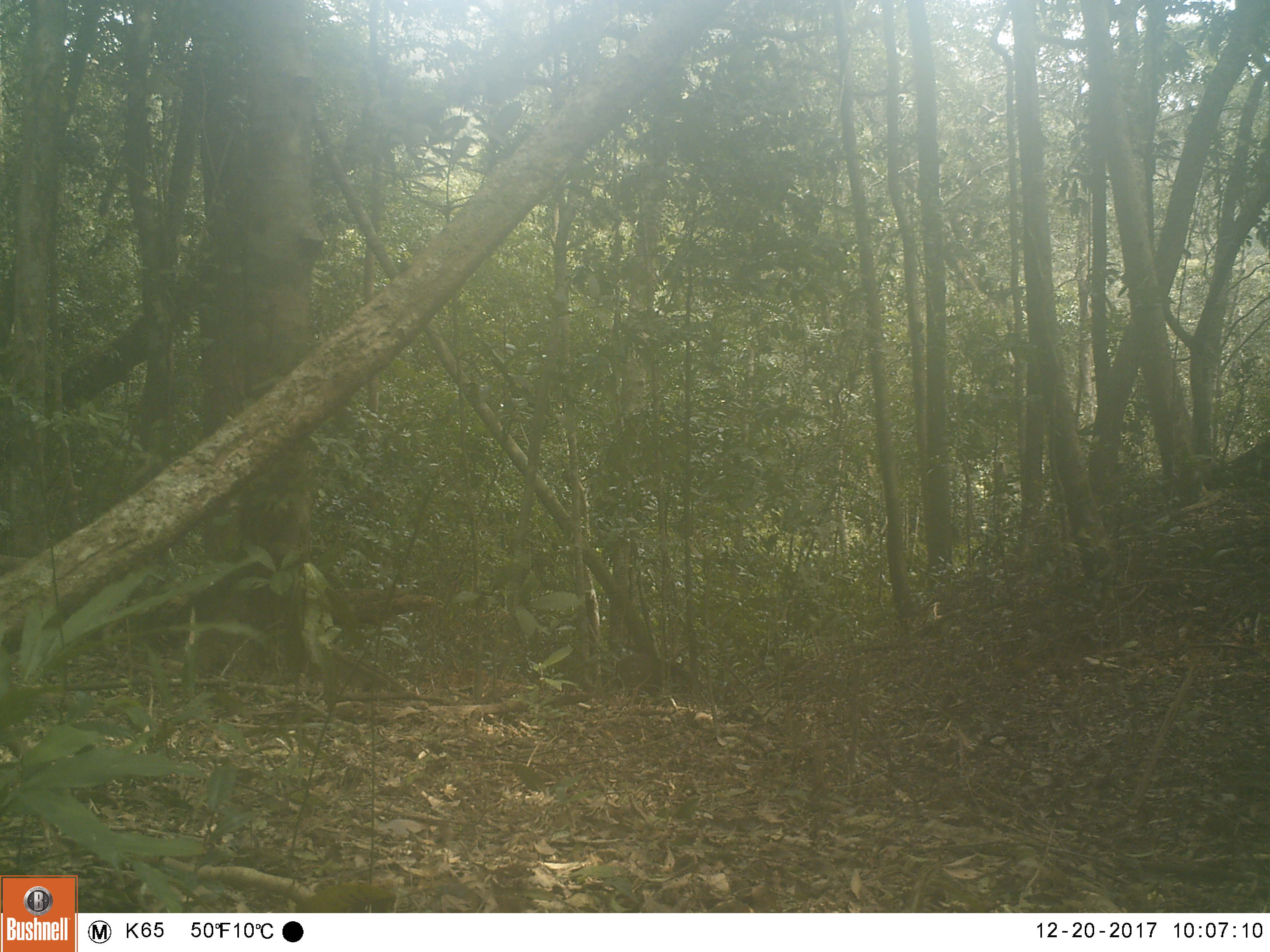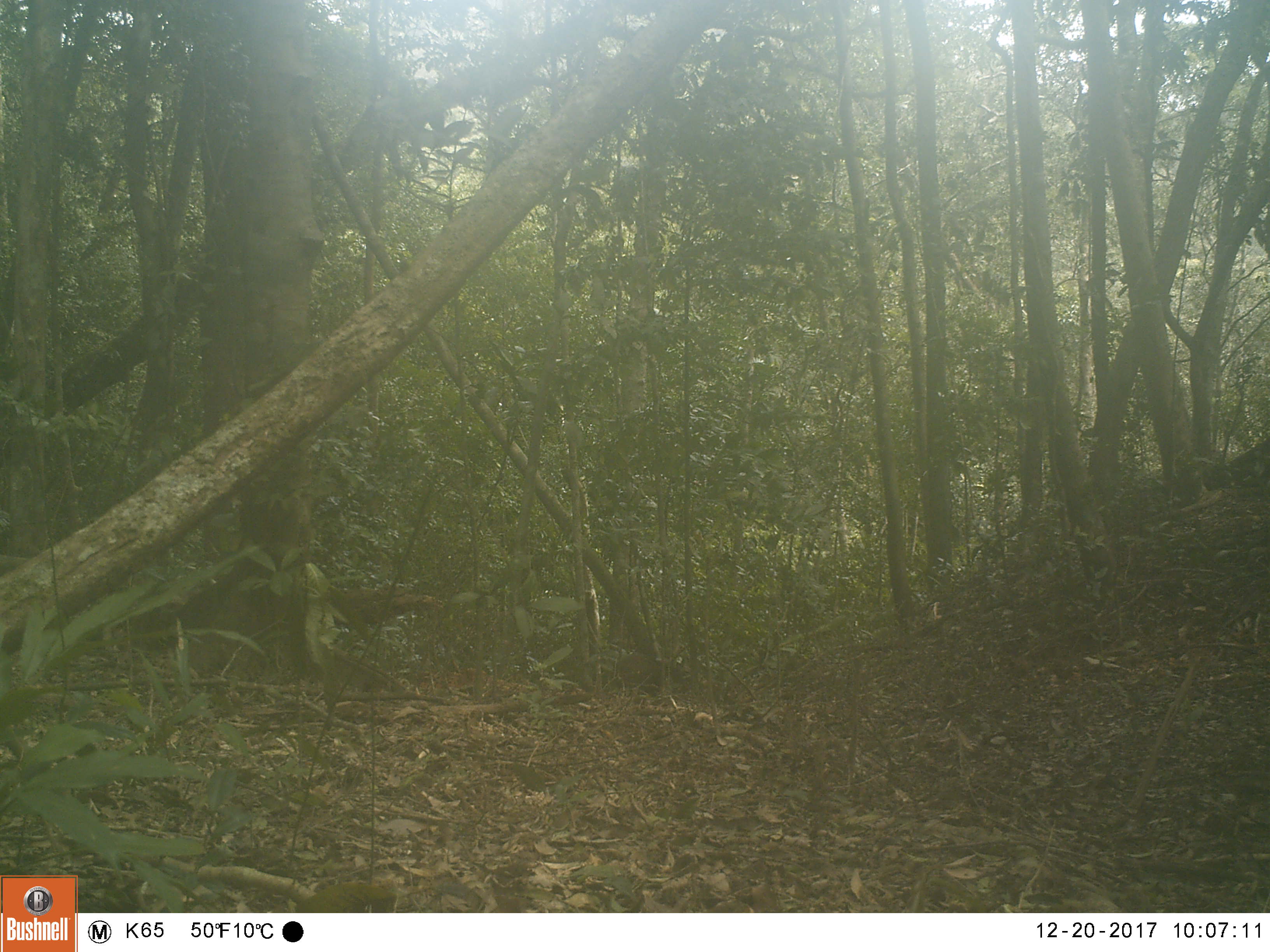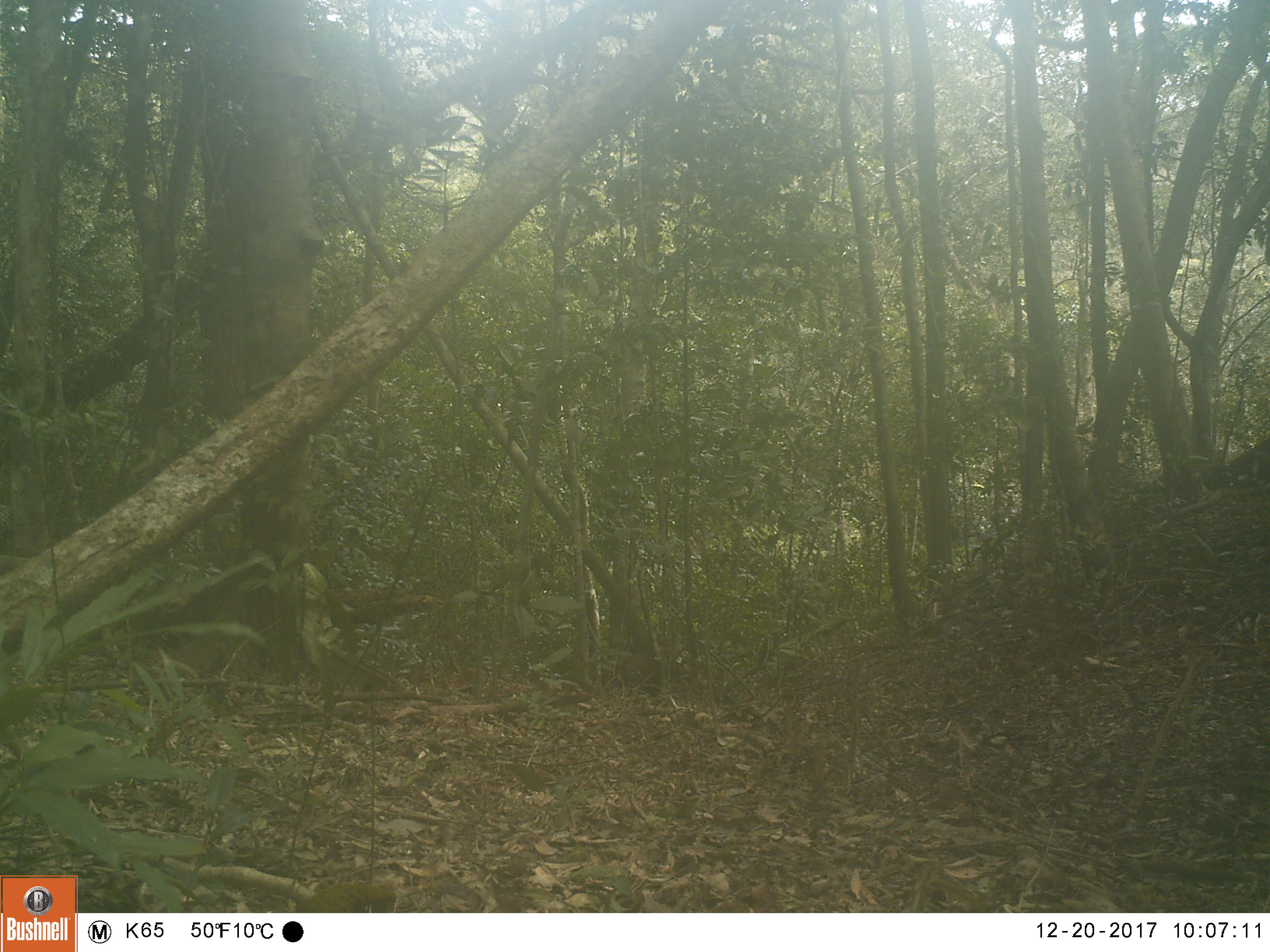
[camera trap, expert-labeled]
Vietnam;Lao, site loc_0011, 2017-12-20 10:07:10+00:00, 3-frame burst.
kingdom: Animalia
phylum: Chordata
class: Mammalia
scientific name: Mammalia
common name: mammal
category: unidentified small mammal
Unidentified small mammal (mammal) (Mammalia). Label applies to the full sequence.